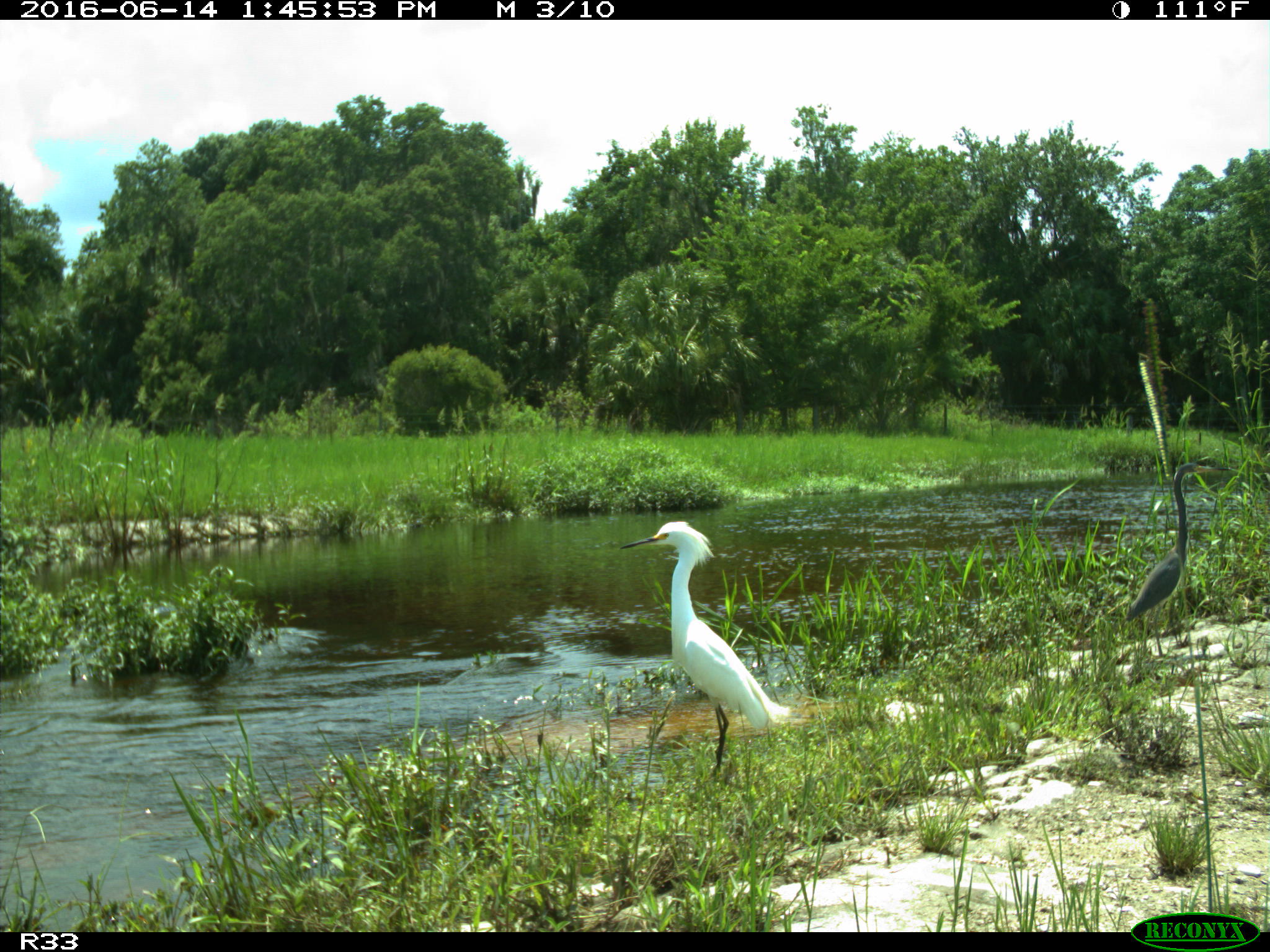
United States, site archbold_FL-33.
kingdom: Animalia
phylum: Chordata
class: Aves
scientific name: Aves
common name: birds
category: unidentified bird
Unidentified bird (birds) (Aves).